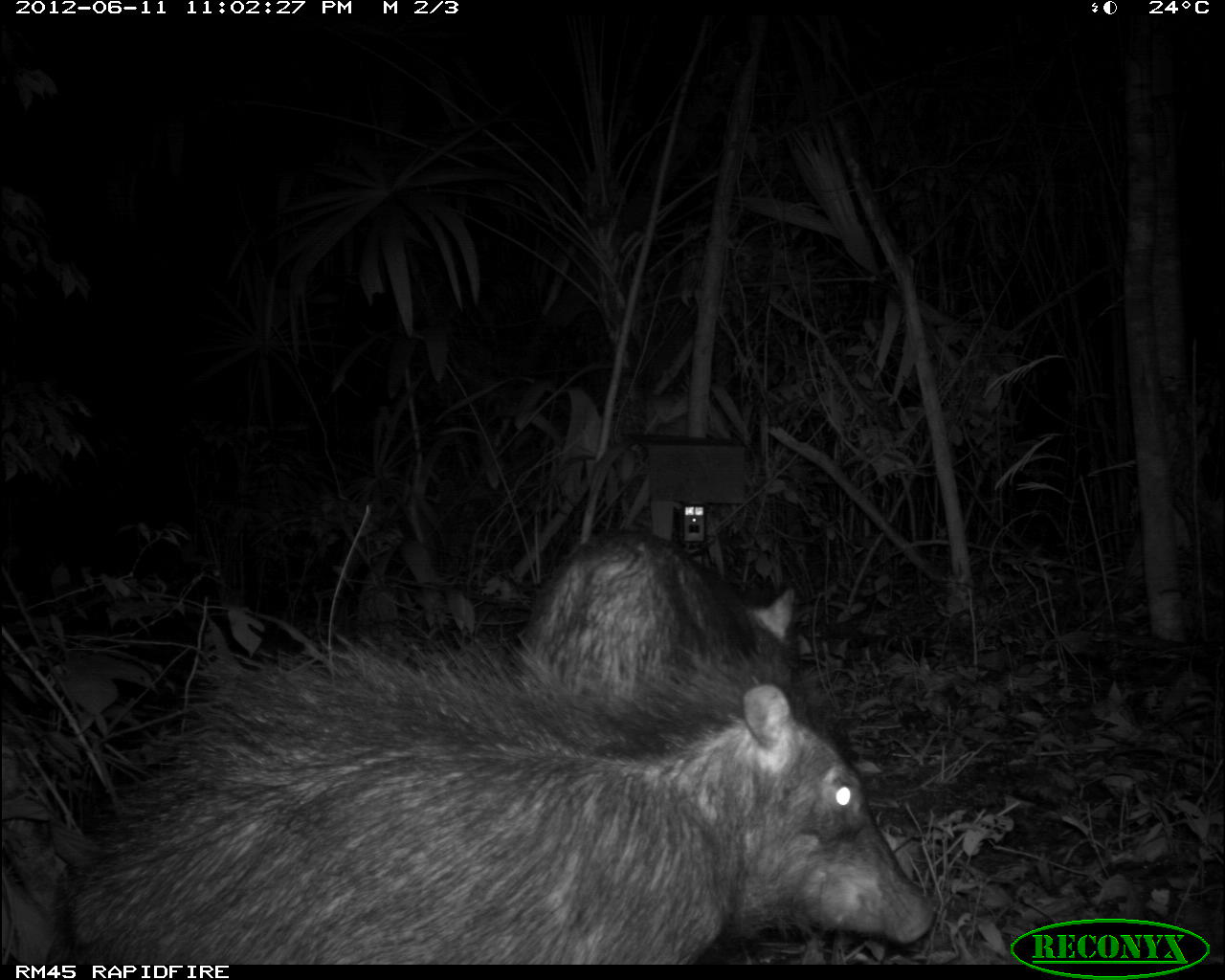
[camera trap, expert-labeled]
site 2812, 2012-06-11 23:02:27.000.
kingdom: Animalia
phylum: Chordata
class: Mammalia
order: Artiodactyla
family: Tayassuidae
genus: Tayassu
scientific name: Tayassu pecari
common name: white-lipped peccary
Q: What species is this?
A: Tayassu pecari (white-lipped peccary).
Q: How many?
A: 18.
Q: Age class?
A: Adult.